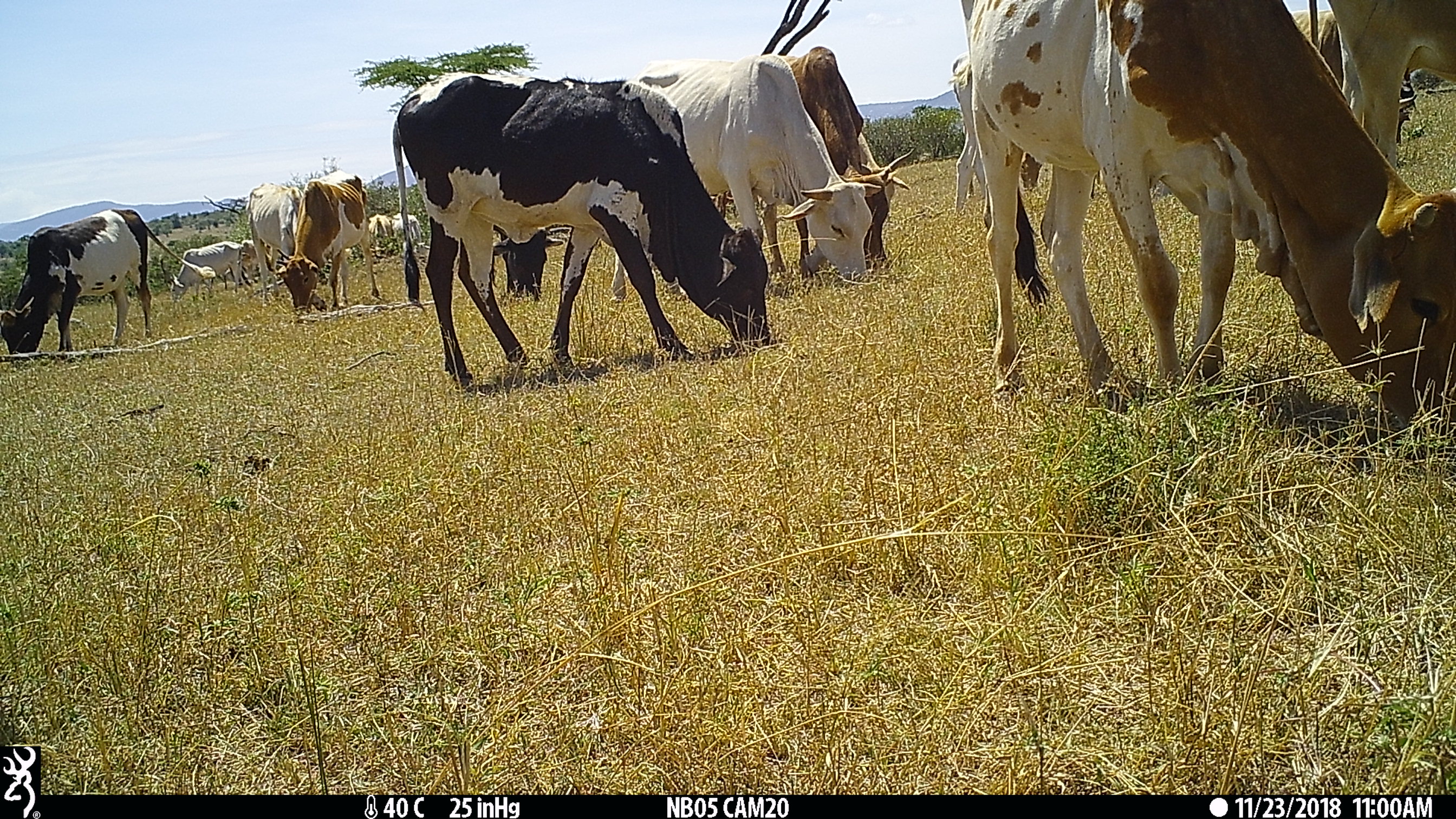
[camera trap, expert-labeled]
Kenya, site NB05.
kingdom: Animalia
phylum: Chordata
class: Mammalia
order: Artiodactyla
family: Bovidae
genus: Bos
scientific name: Bos taurus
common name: cattle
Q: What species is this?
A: Cattle (Bos taurus).